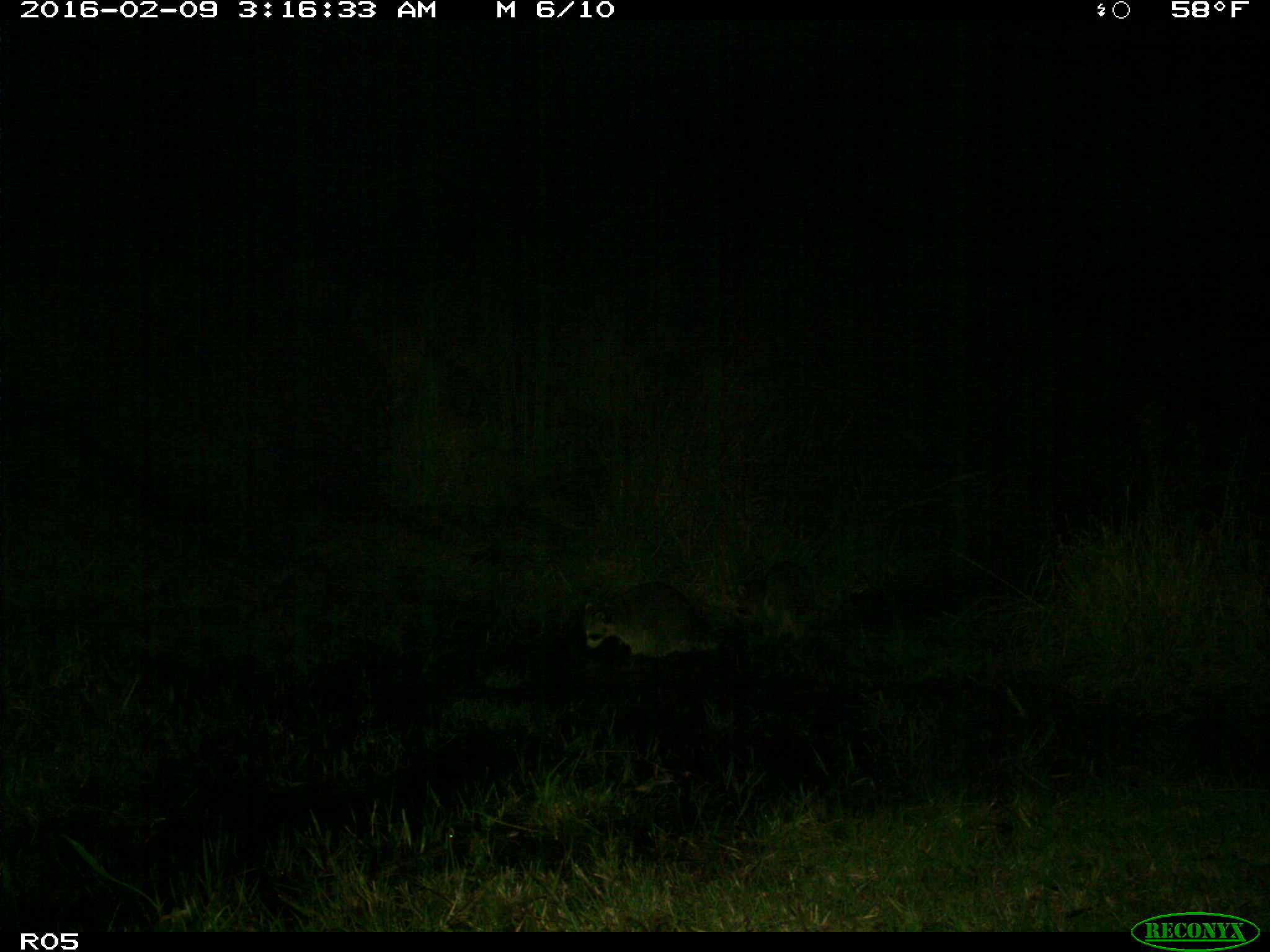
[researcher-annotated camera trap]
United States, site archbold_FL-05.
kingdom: Animalia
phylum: Chordata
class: Mammalia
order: Carnivora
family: Procyonidae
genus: Procyon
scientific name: Procyon lotor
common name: common raccoon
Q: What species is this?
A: Procyon lotor (common raccoon).